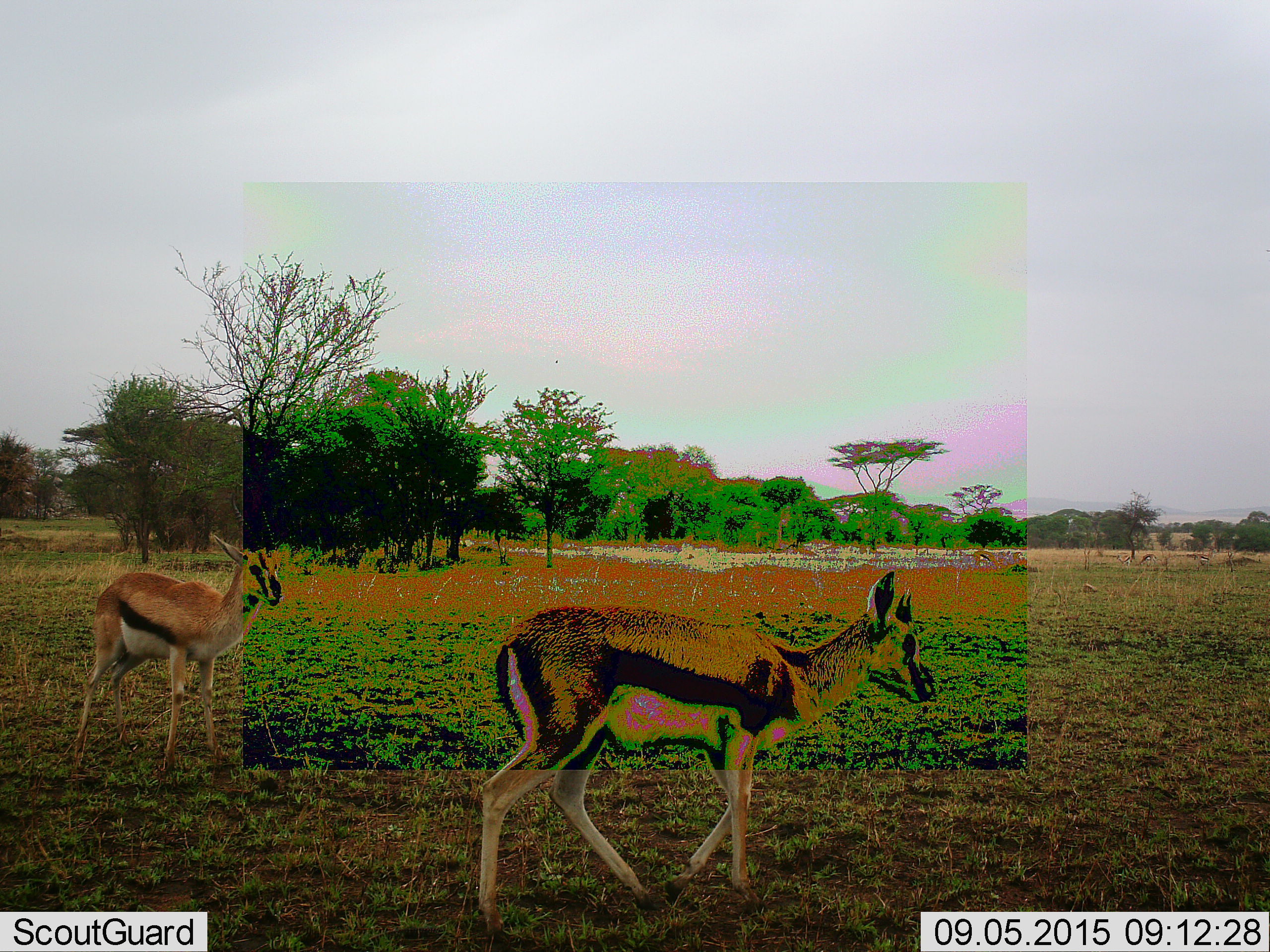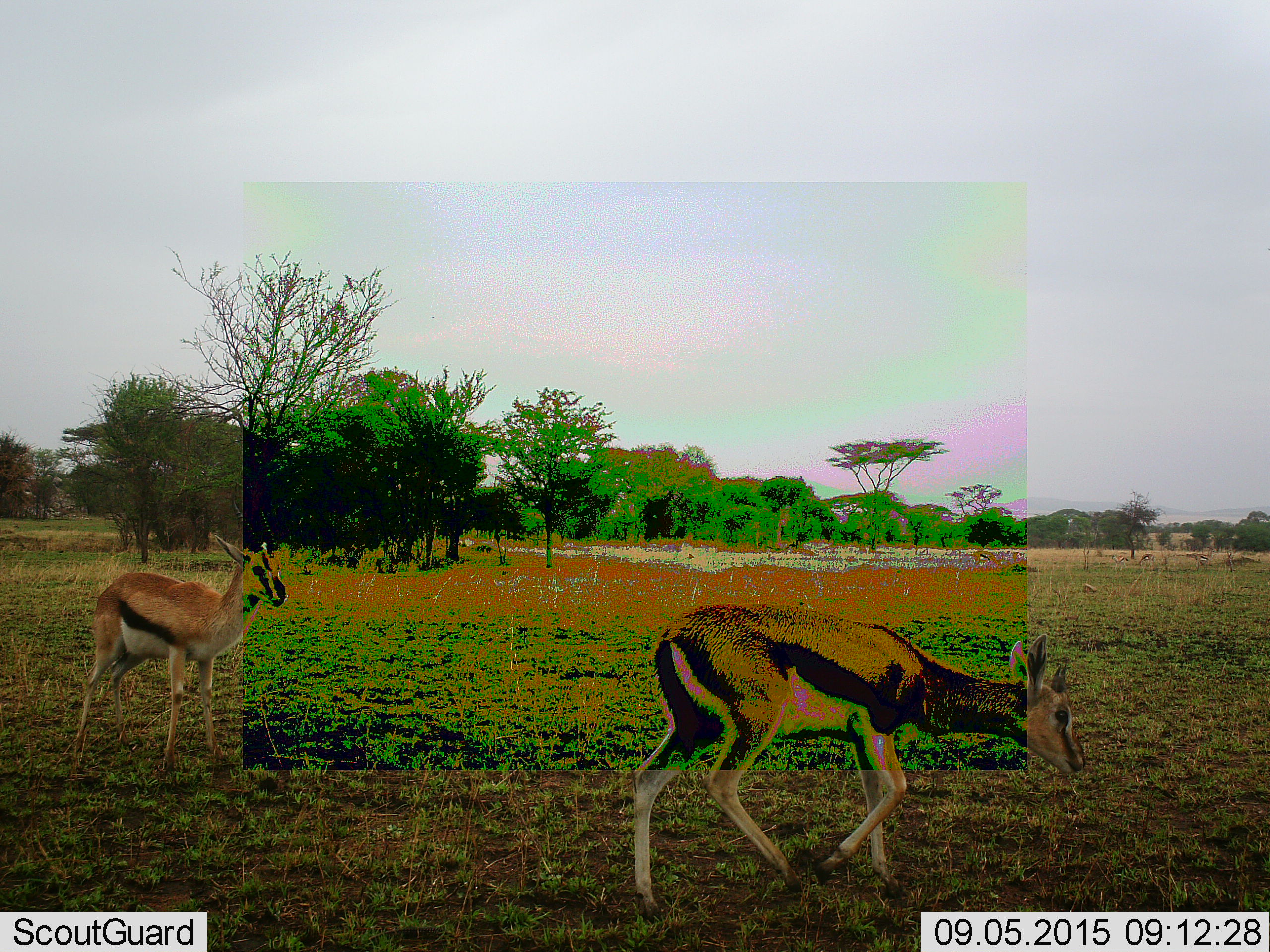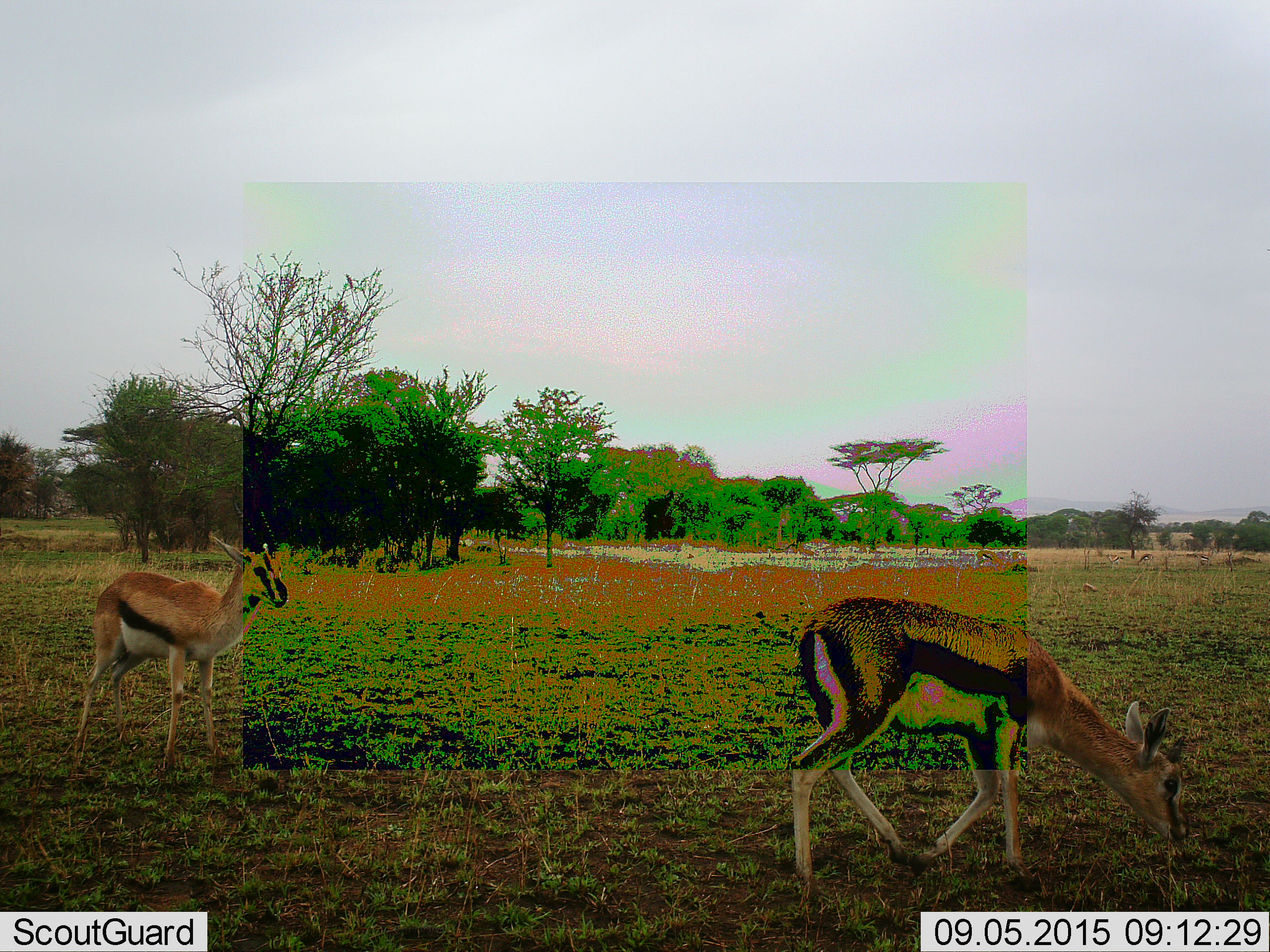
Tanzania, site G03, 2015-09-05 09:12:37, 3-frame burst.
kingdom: Animalia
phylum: Chordata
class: Mammalia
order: Artiodactyla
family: Bovidae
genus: Eudorcas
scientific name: Eudorcas thomsonii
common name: thomson's gazelle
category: gazellethomsons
Gazellethomsons (thomson's gazelle) (Eudorcas thomsonii), count 2. Behavior (volunteer vote fractions): standing 68%, resting 5%, moving 63%, interacting 0%. Young present (vote fraction): 11%. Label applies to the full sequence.